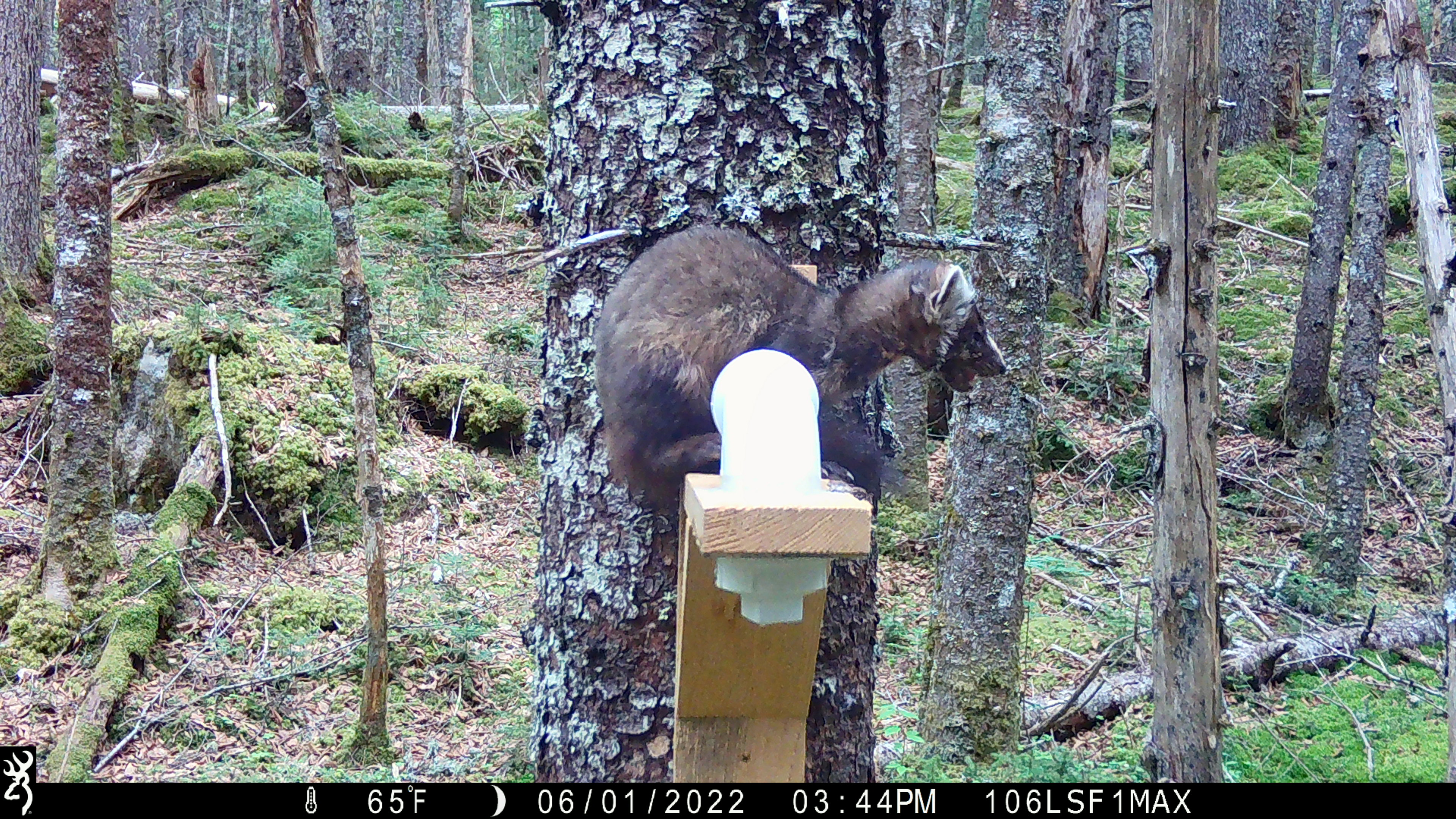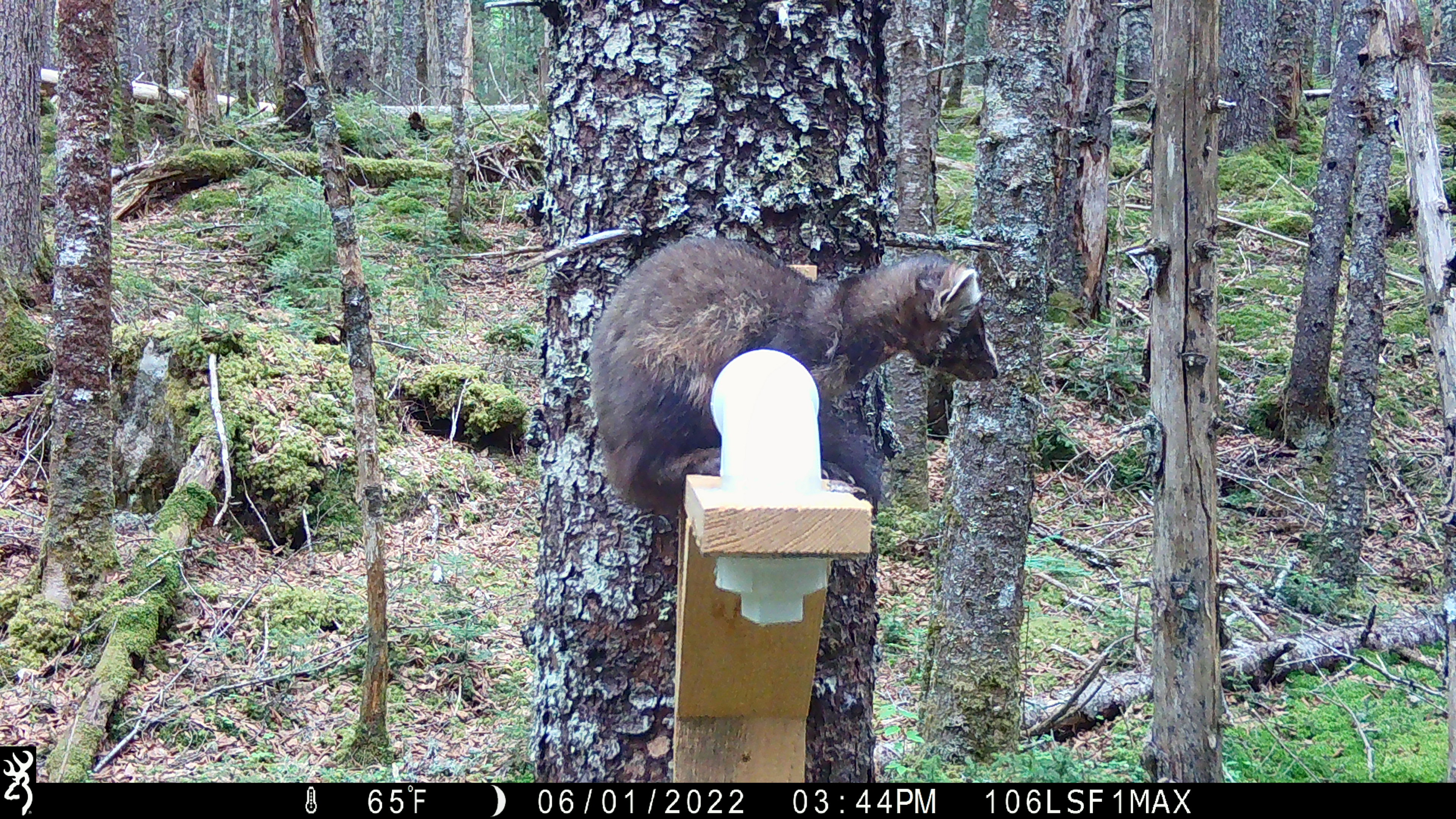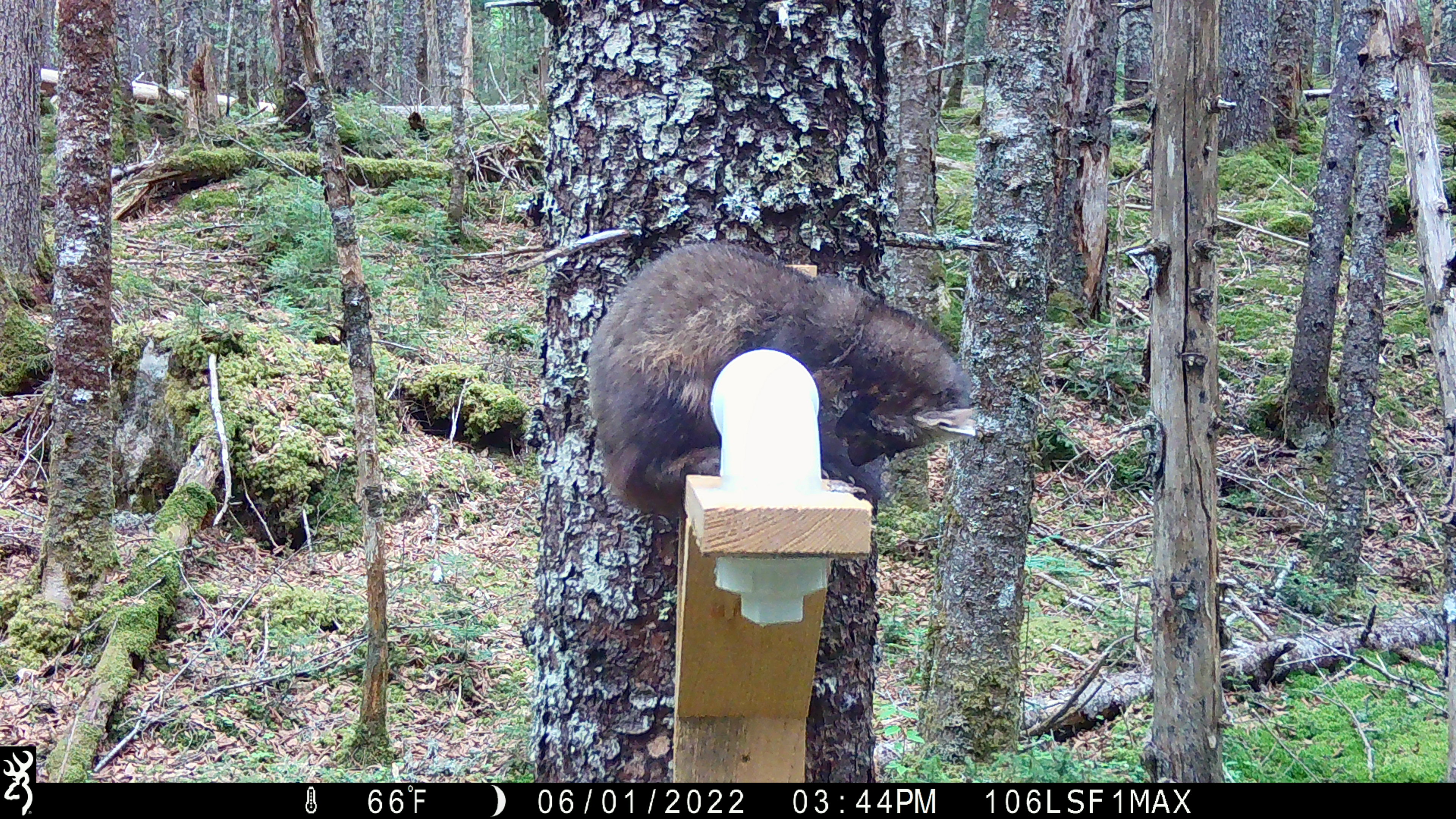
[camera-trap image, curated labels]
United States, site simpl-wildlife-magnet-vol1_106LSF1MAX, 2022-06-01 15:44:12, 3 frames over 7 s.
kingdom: Animalia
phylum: Chordata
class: Mammalia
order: Carnivora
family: Mustelidae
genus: Martes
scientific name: Martes americana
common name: american marten